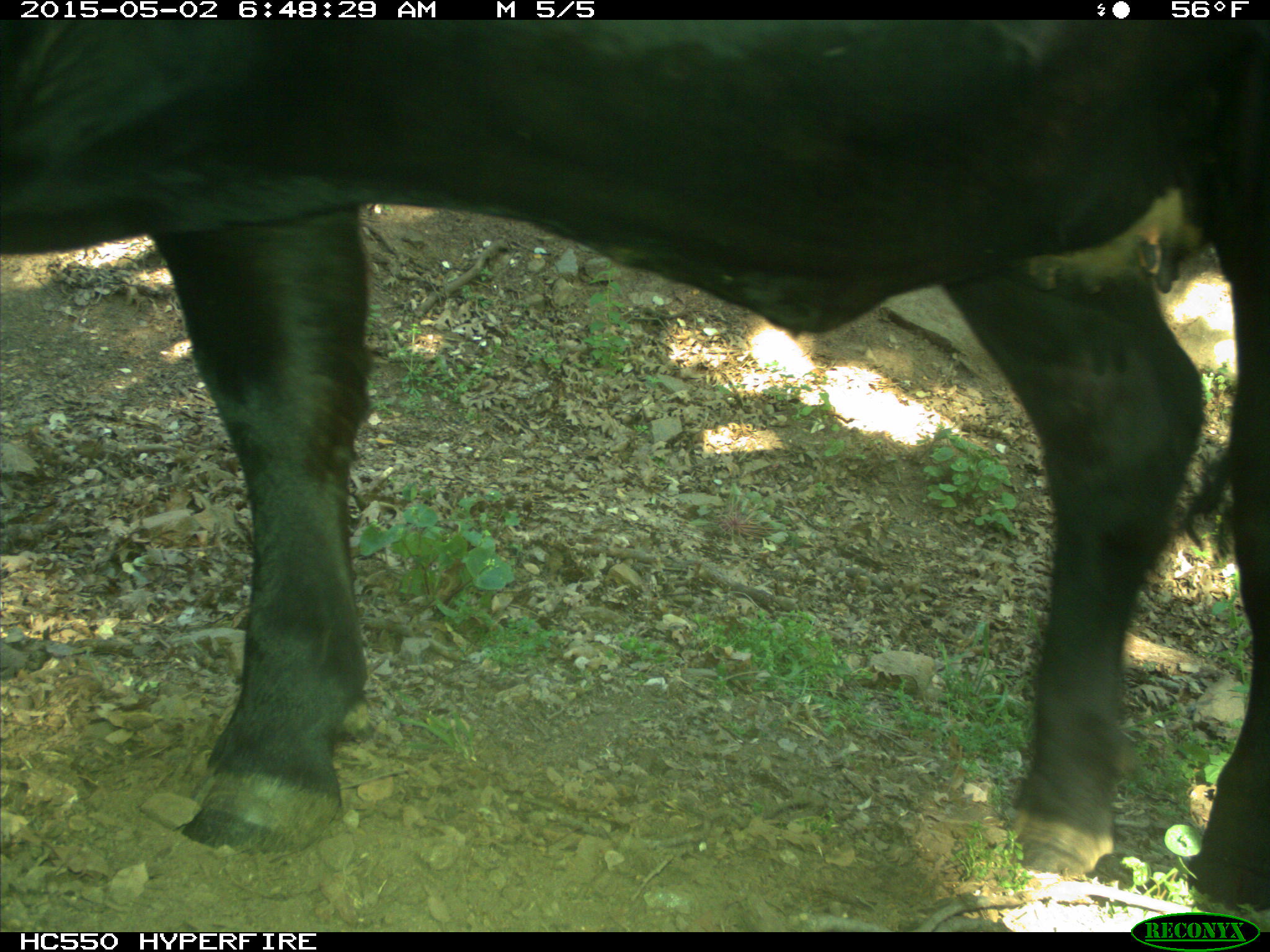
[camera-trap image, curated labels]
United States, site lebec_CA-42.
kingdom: Animalia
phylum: Chordata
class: Mammalia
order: Artiodactyla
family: Bovidae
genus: Bos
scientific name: Bos taurus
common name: domestic cow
Bos taurus (domestic cow).